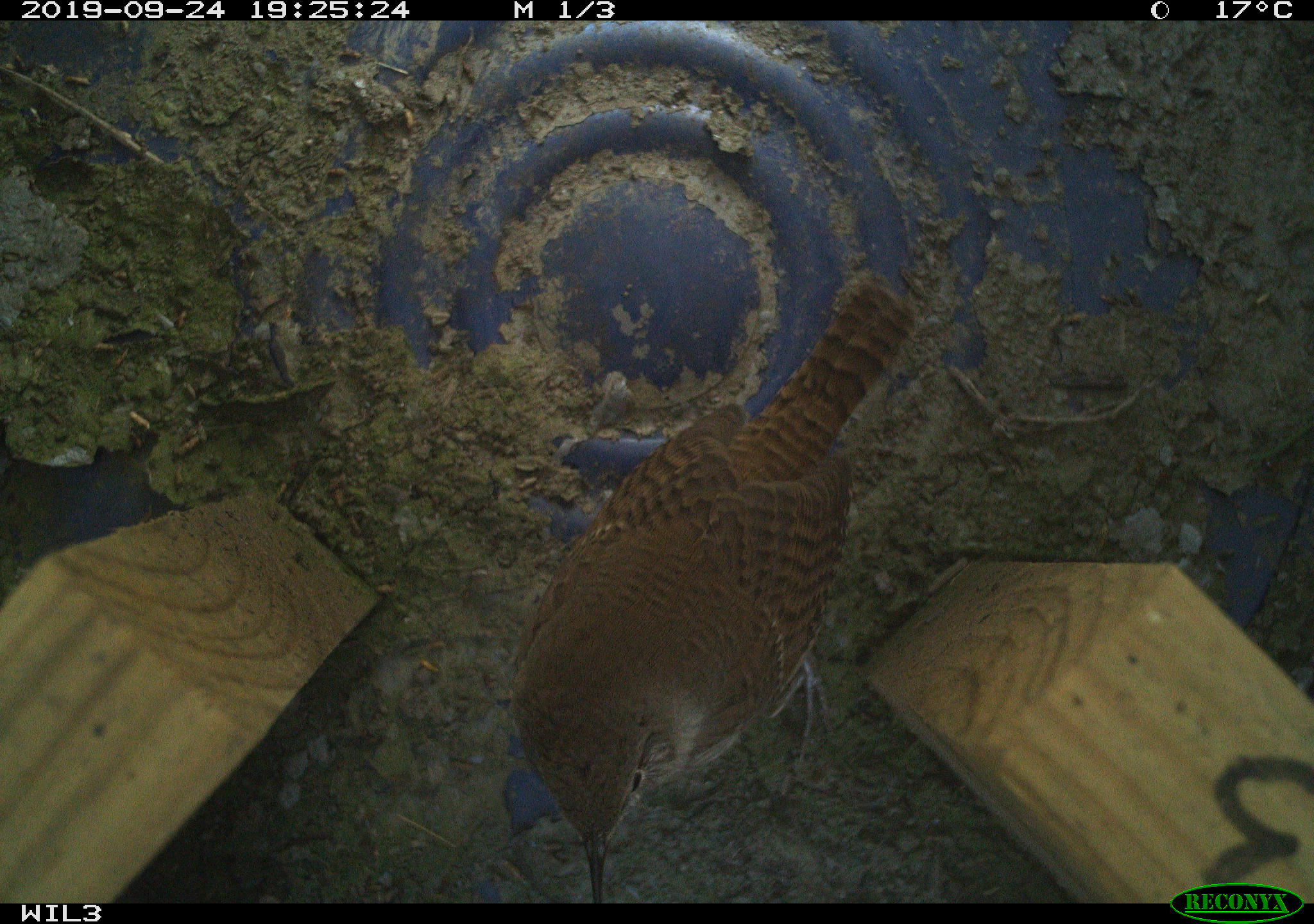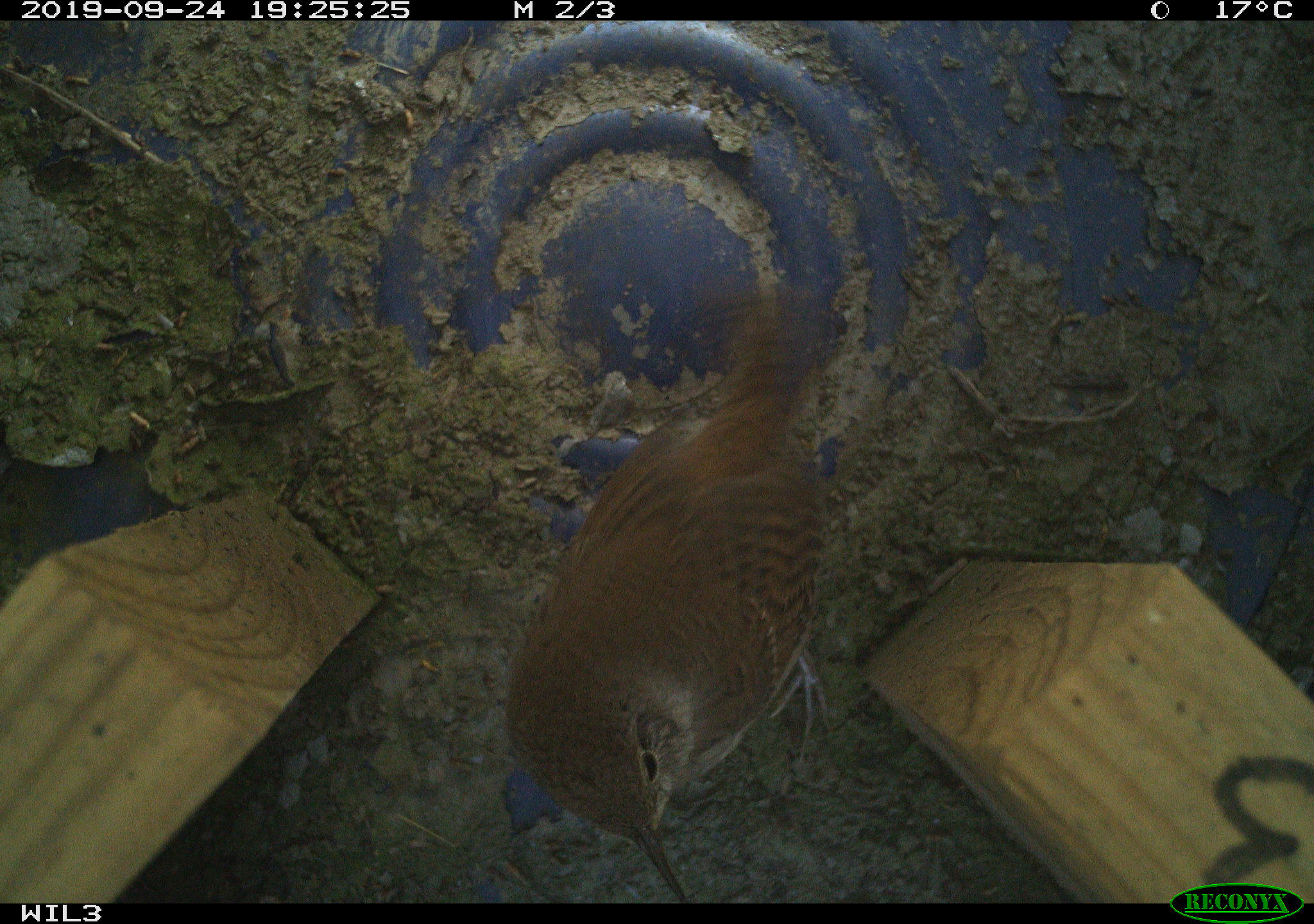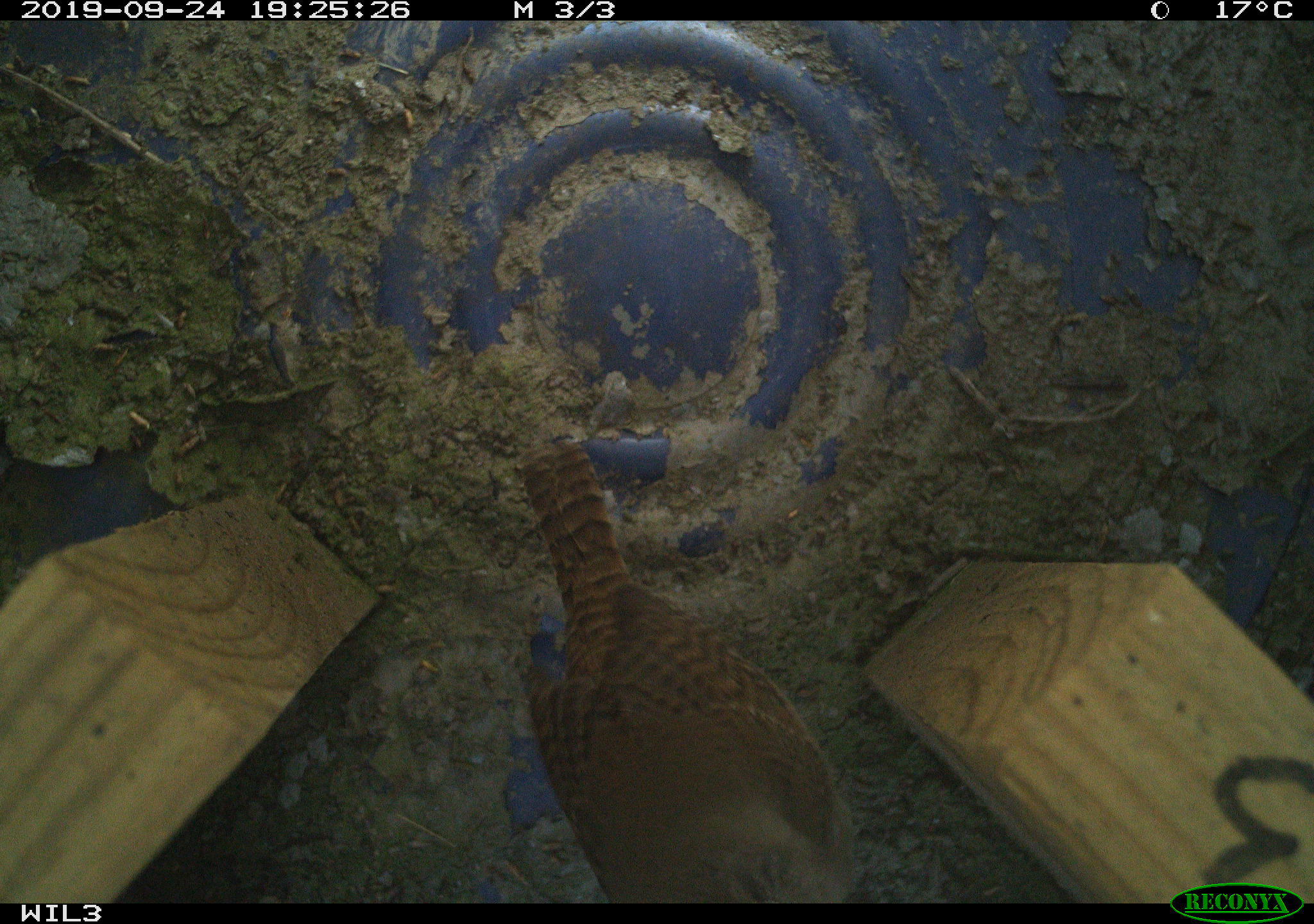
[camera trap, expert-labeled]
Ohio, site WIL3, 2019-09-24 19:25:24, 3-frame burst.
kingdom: Animalia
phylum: Chordata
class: Aves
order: Passeriformes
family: Troglodytidae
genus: Troglodytes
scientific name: Troglodytes aedon aedon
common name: northern house wren